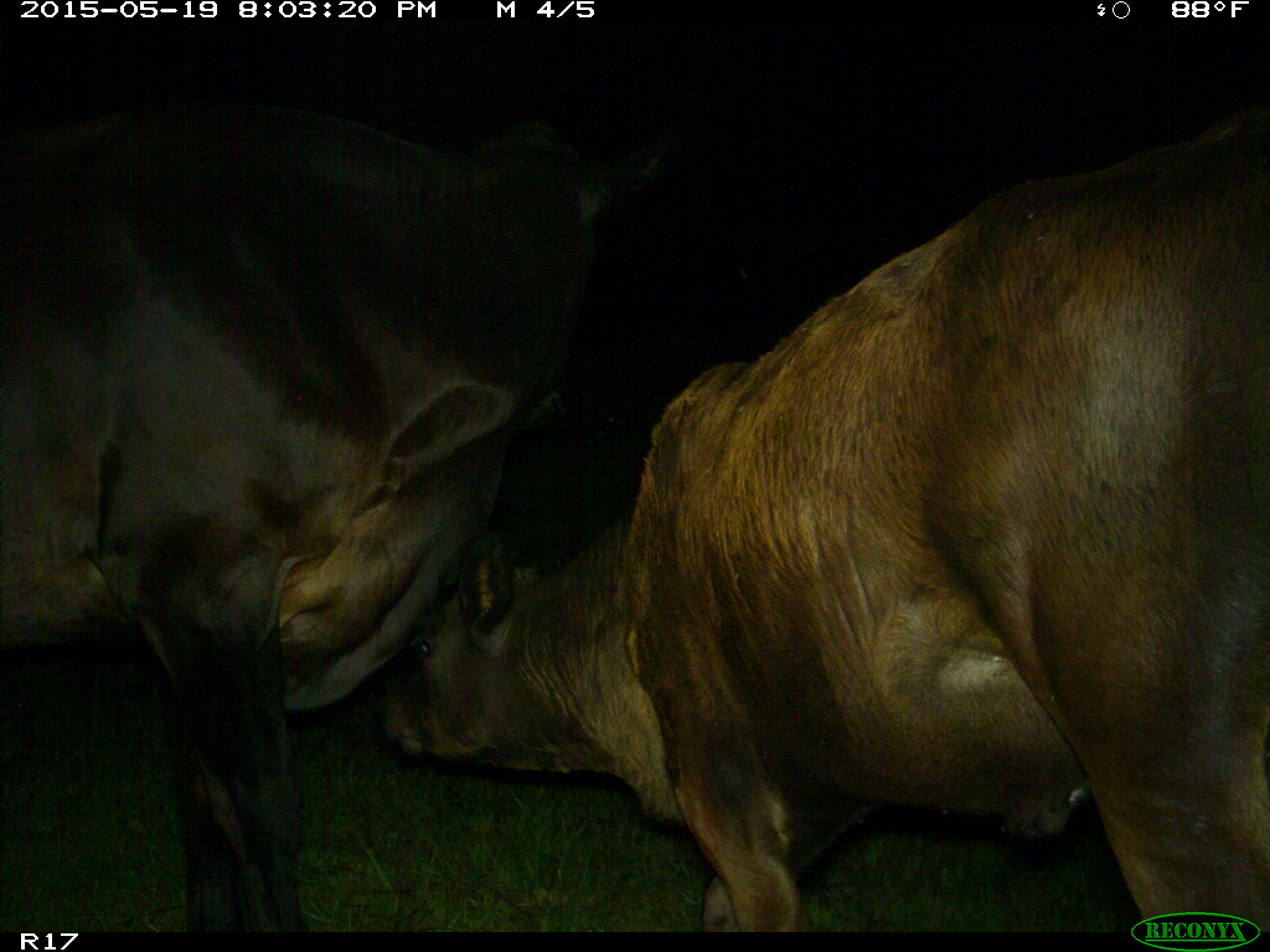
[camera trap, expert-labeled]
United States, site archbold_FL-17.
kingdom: Animalia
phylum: Chordata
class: Mammalia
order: Artiodactyla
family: Bovidae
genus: Bos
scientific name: Bos taurus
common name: domestic cow